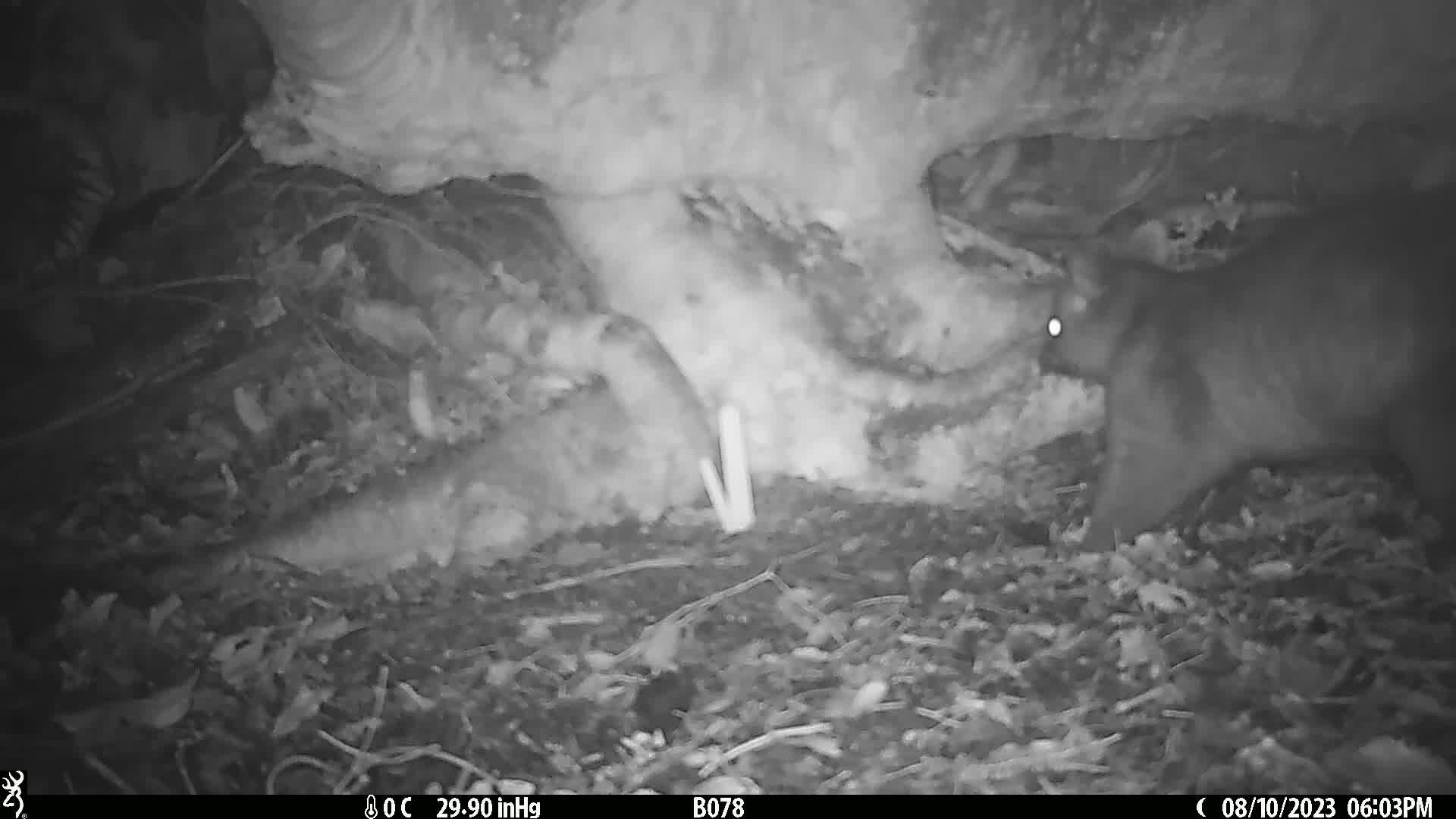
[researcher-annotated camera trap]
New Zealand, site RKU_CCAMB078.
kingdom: Animalia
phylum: Chordata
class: Mammalia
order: Diprotodontia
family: Phalangeridae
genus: Trichosurus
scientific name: Trichosurus vulpecula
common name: common brushtail possum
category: possum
Possum (common brushtail possum) (Trichosurus vulpecula).